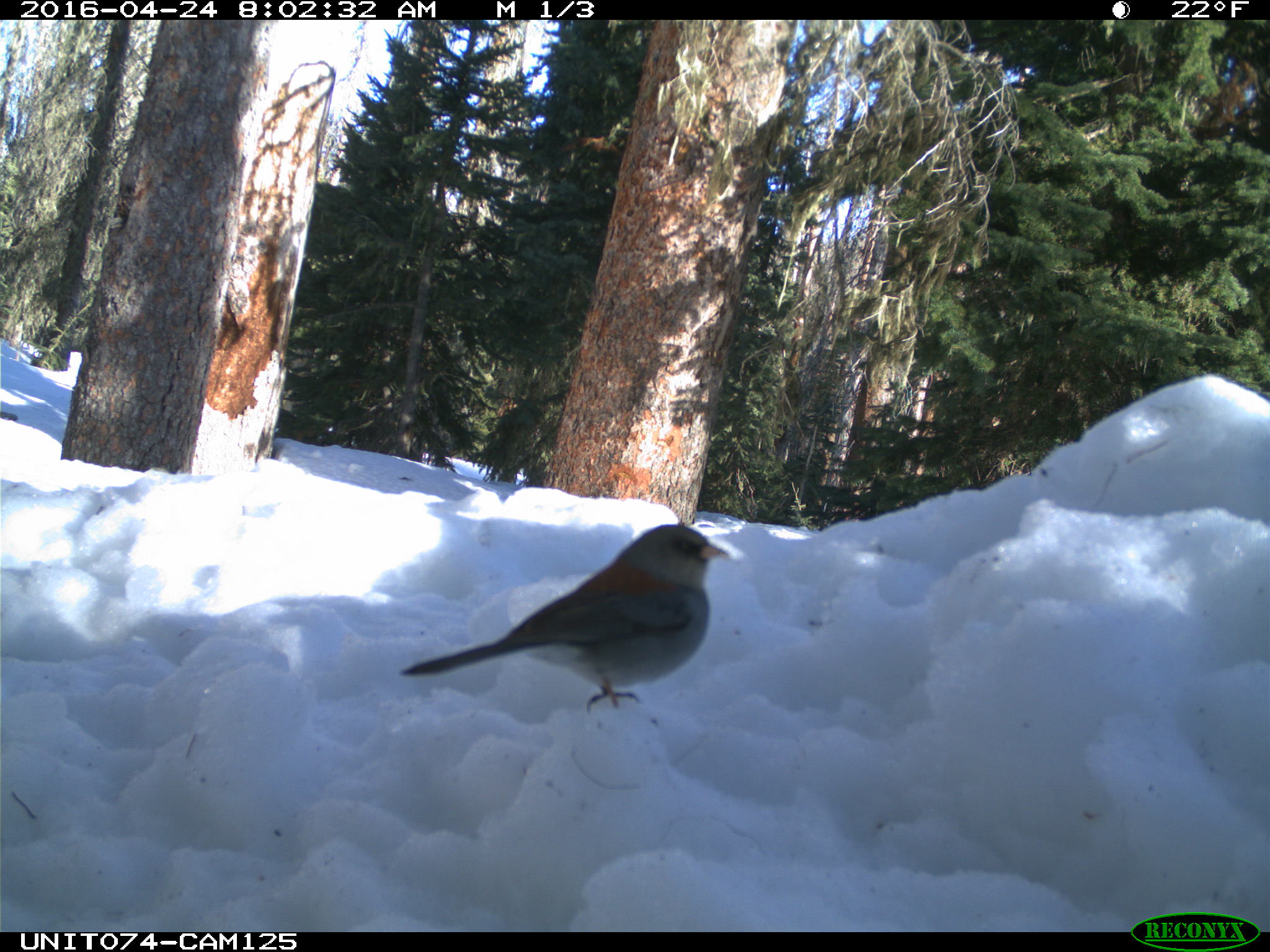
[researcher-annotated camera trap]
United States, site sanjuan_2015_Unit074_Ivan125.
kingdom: Animalia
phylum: Chordata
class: Aves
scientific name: Aves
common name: birds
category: unidentified bird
Unidentified bird (birds) (Aves).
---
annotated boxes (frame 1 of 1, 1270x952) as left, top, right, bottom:
animal: 396, 523, 731, 715